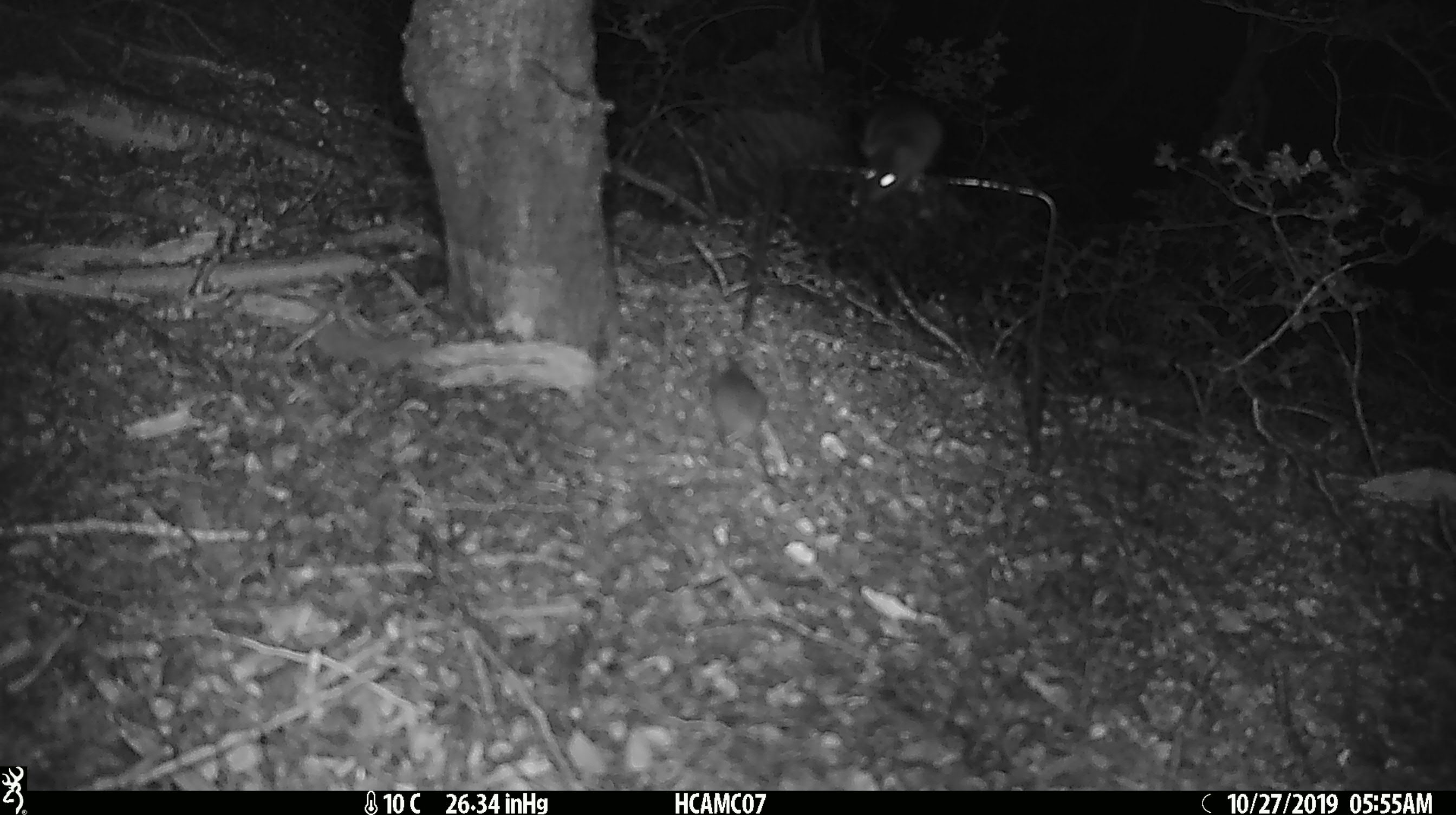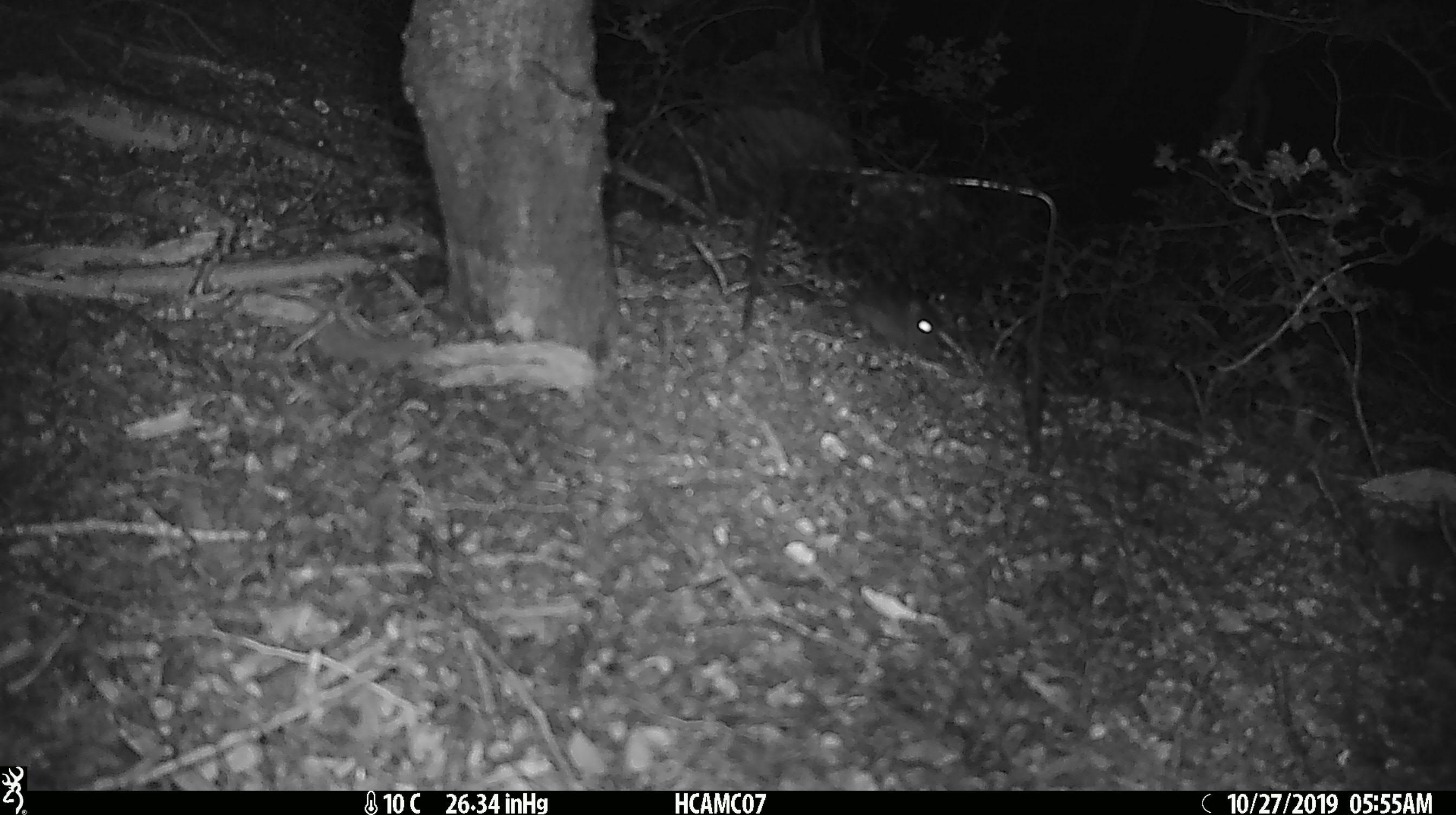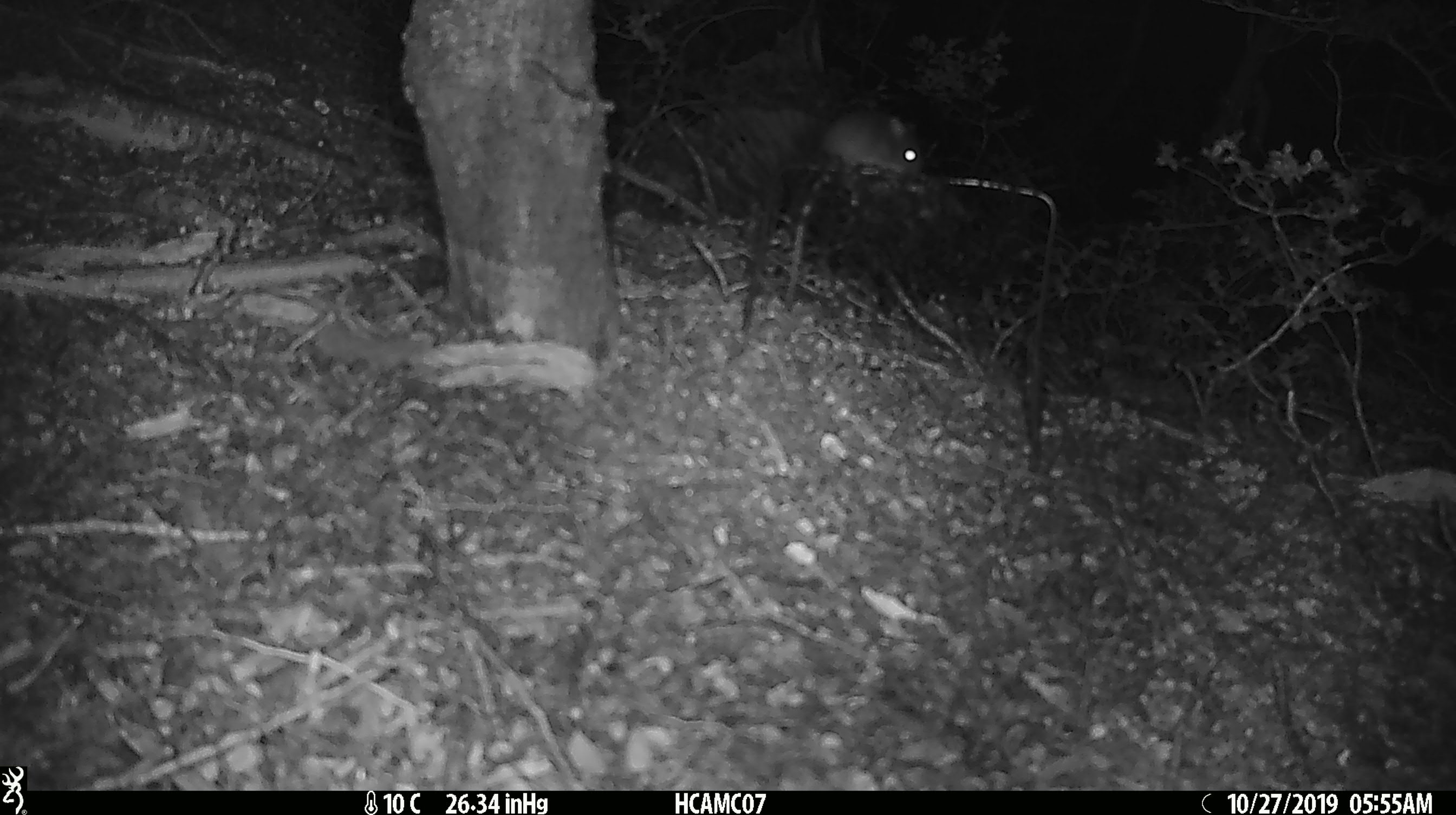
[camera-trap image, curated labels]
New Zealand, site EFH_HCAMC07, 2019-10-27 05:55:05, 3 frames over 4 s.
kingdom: Animalia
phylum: Chordata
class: Mammalia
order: Rodentia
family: Muridae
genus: Mus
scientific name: Mus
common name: mouse